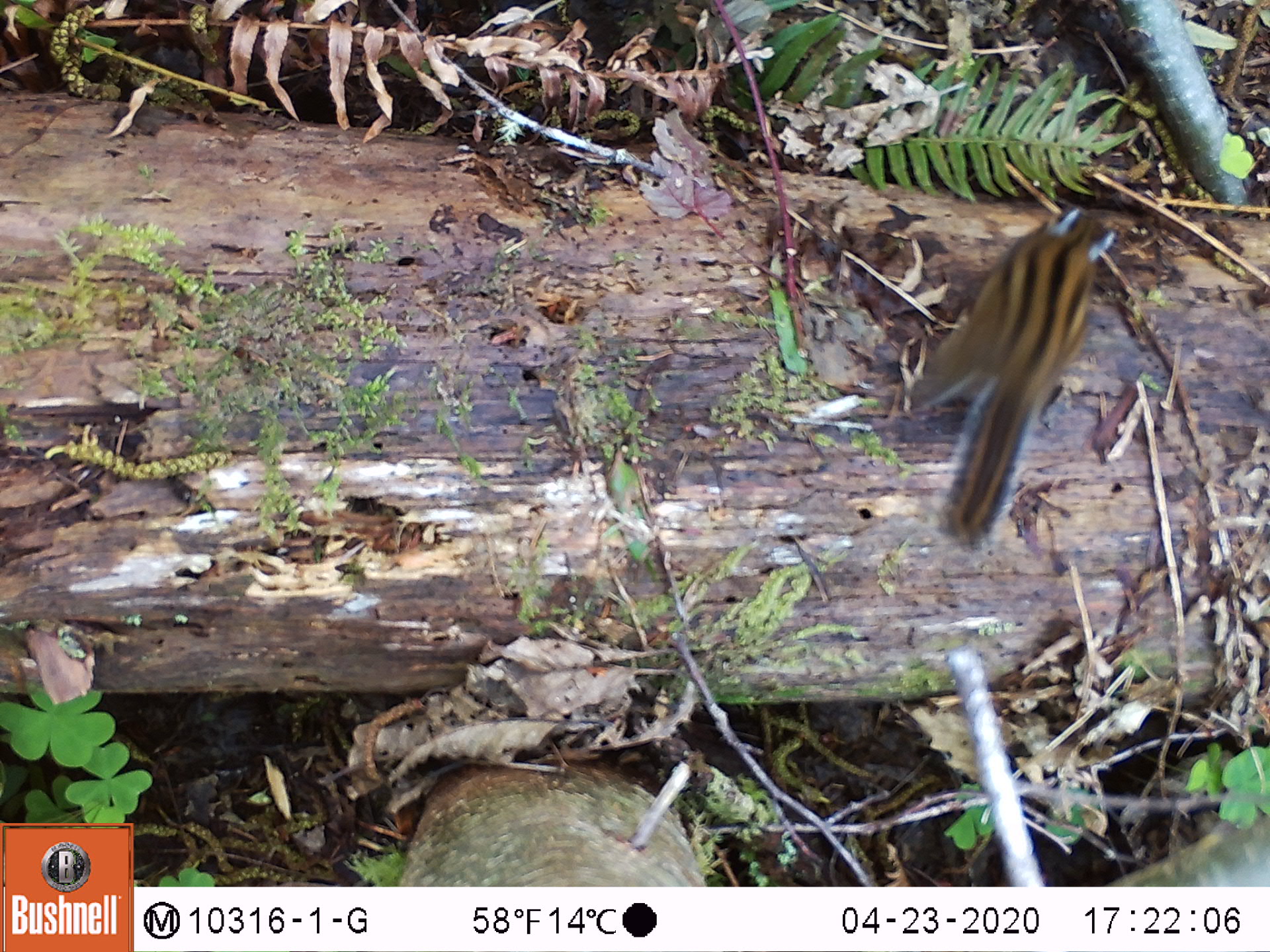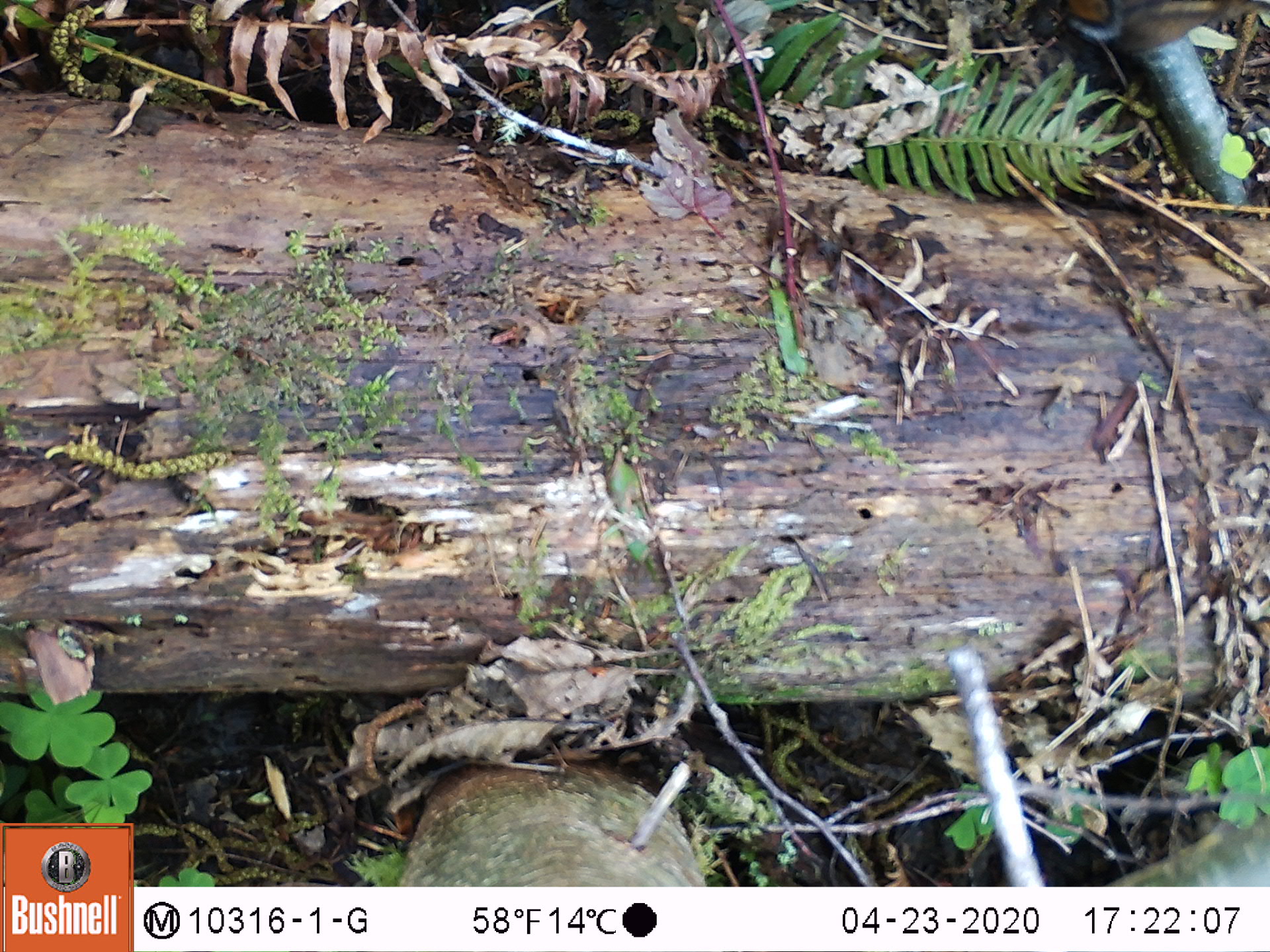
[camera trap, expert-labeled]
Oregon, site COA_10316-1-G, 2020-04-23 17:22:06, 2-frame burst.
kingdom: Animalia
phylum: Chordata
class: Mammalia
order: Rodentia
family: Sciuridae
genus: Neotamias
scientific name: Neotamias townsendii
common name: townsend's chipmunk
Townsend's chipmunk (Neotamias townsendii).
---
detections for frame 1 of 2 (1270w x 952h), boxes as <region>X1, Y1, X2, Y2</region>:
townsend's chipmunk: <region>887, 197, 1138, 558</region>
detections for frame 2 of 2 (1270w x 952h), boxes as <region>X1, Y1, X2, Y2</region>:
townsend's chipmunk: <region>1057, 1, 1262, 62</region>